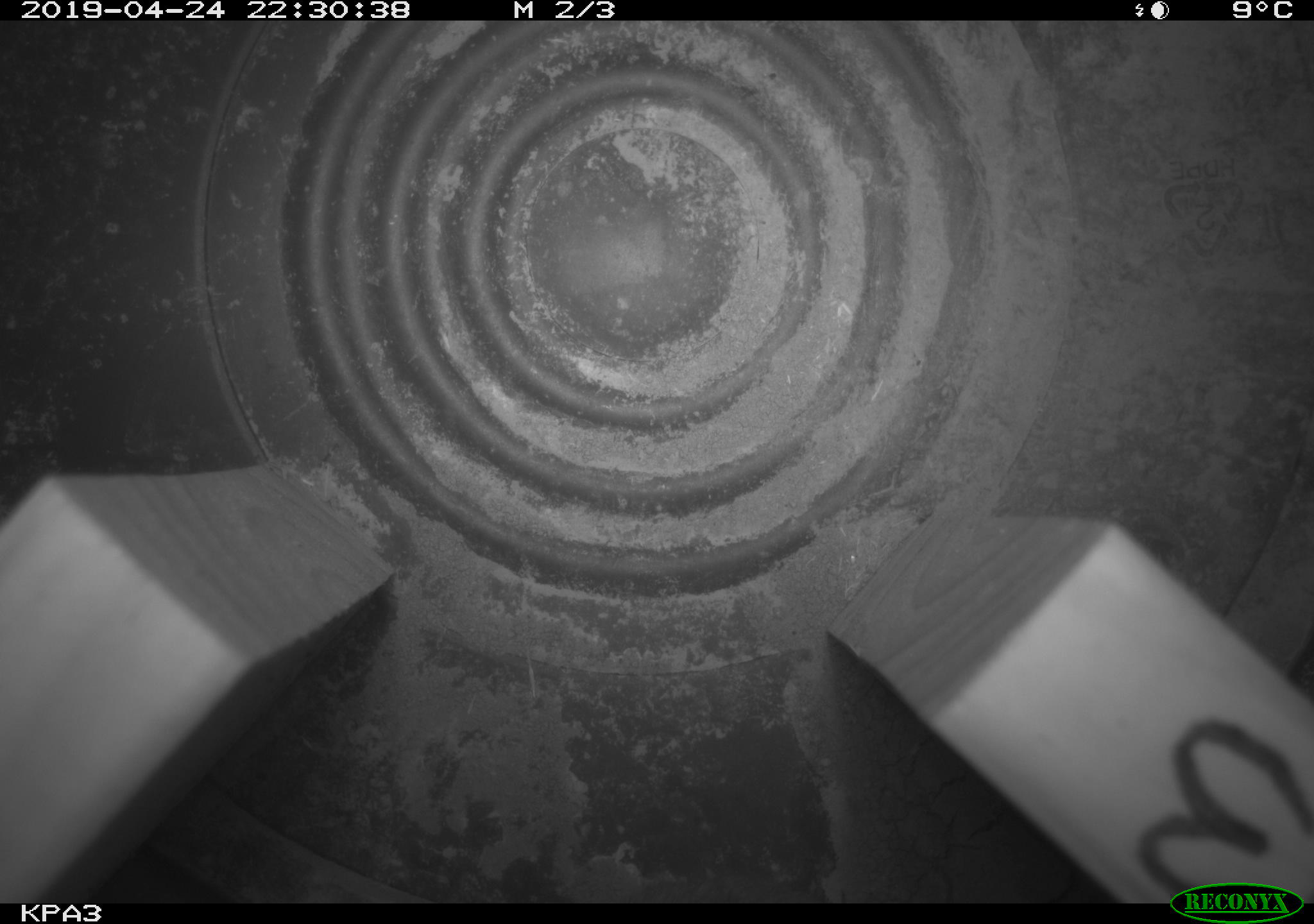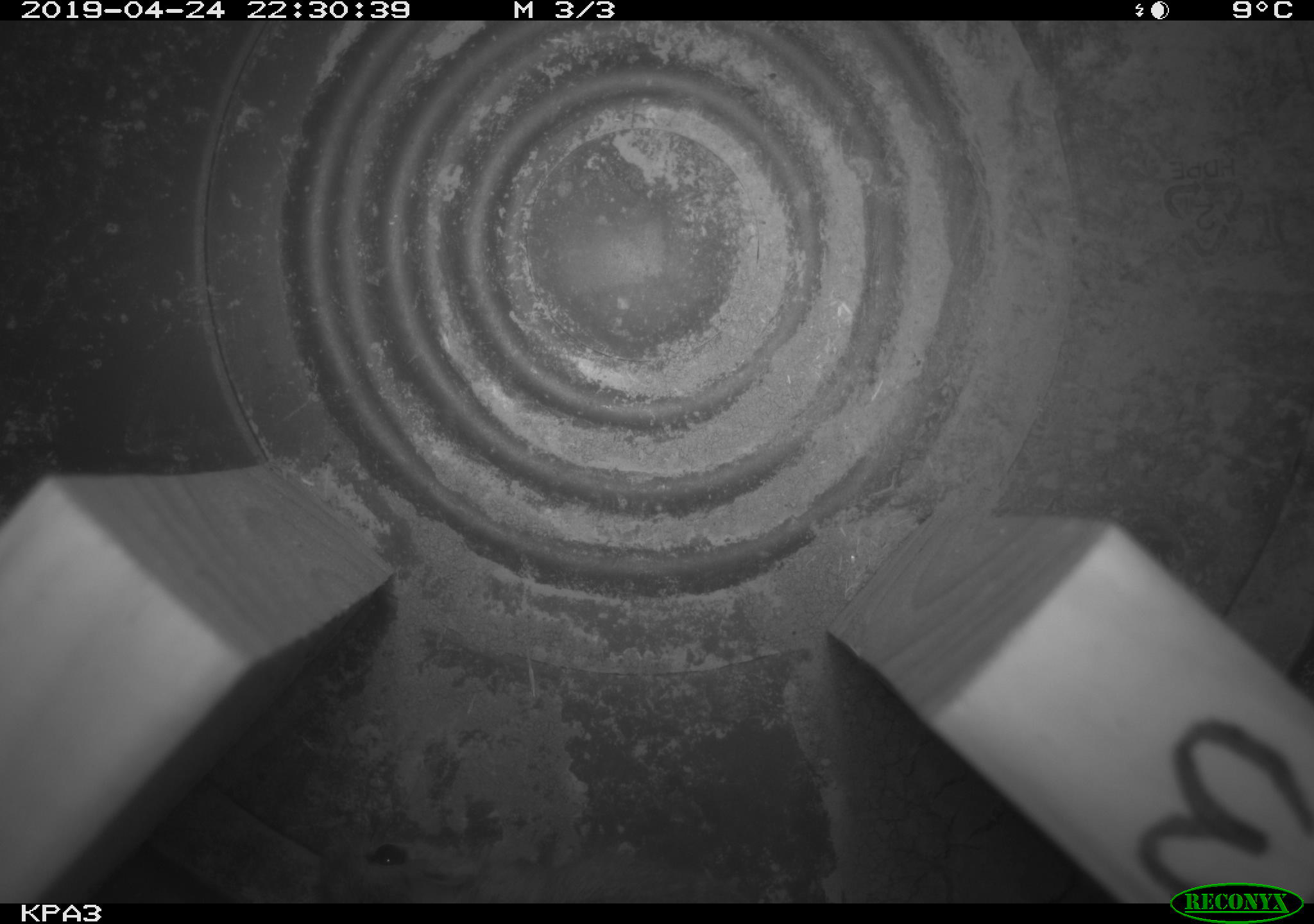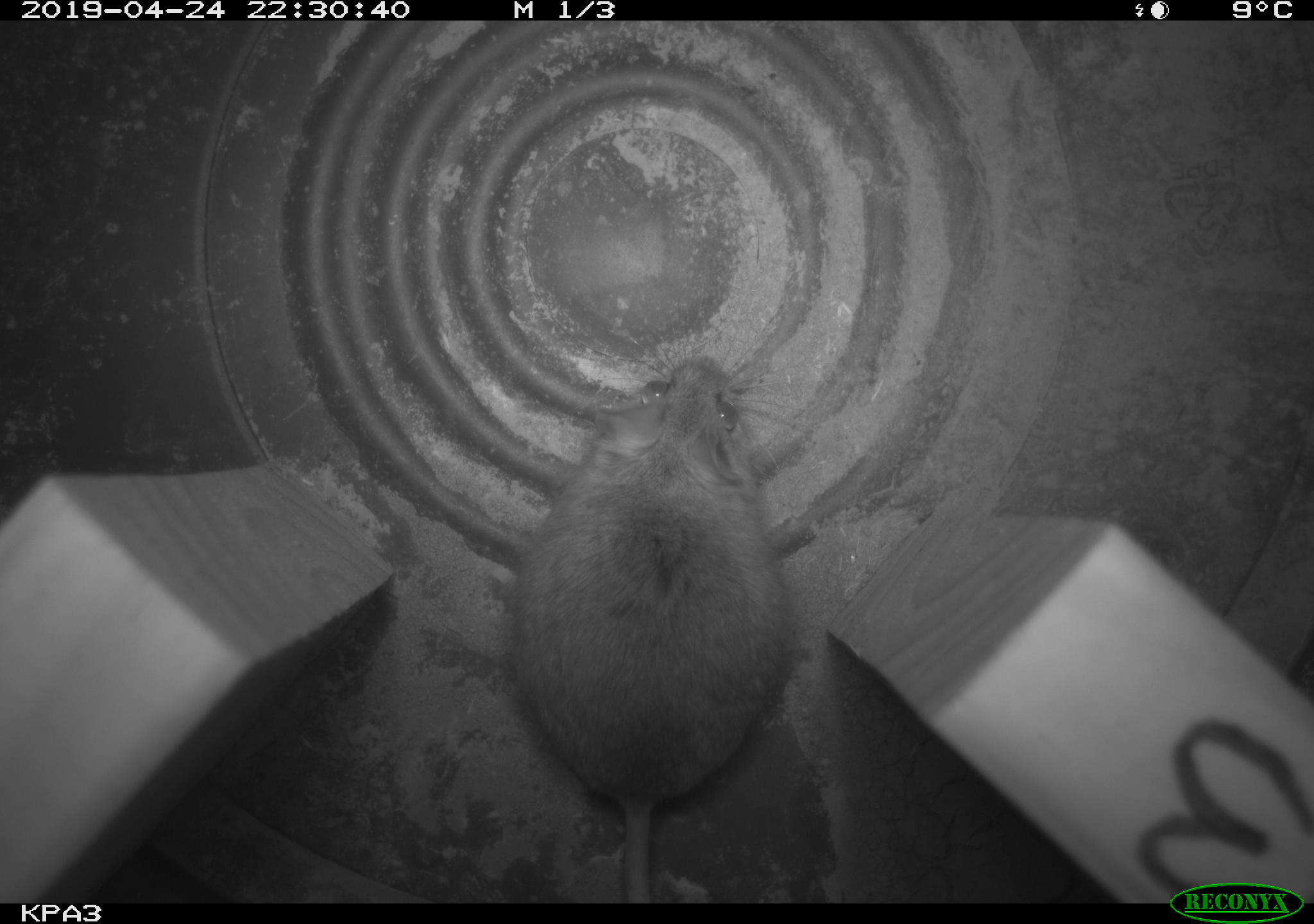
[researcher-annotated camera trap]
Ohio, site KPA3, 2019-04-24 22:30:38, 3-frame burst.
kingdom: Animalia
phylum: Chordata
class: Mammalia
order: Rodentia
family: Cricetidae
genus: Peromyscus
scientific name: Peromyscus leucopus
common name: white-footed mouse